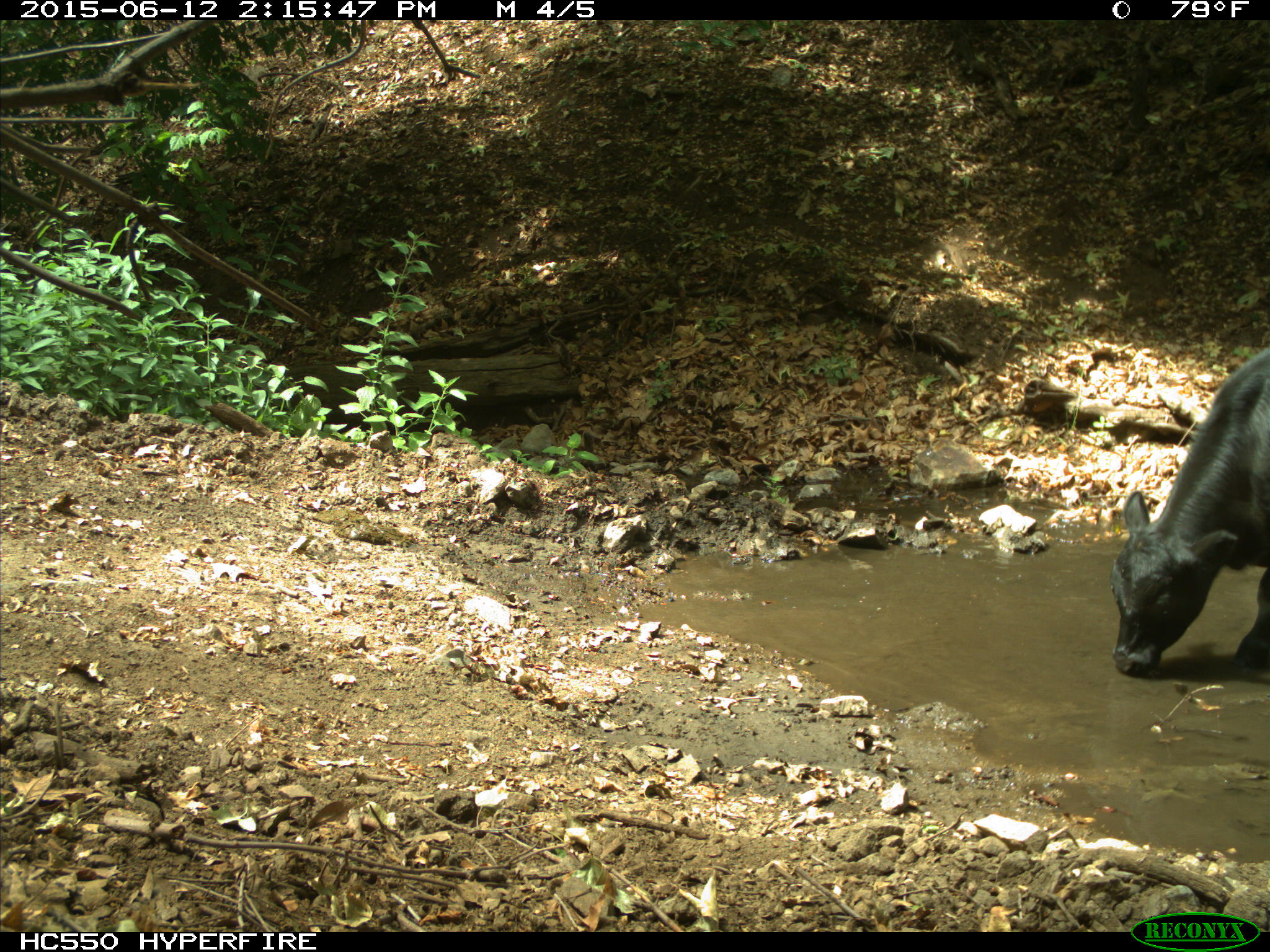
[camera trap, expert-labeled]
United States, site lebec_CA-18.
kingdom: Animalia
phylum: Chordata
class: Mammalia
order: Artiodactyla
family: Bovidae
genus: Bos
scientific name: Bos taurus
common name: domestic cow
Bos taurus (domestic cow).